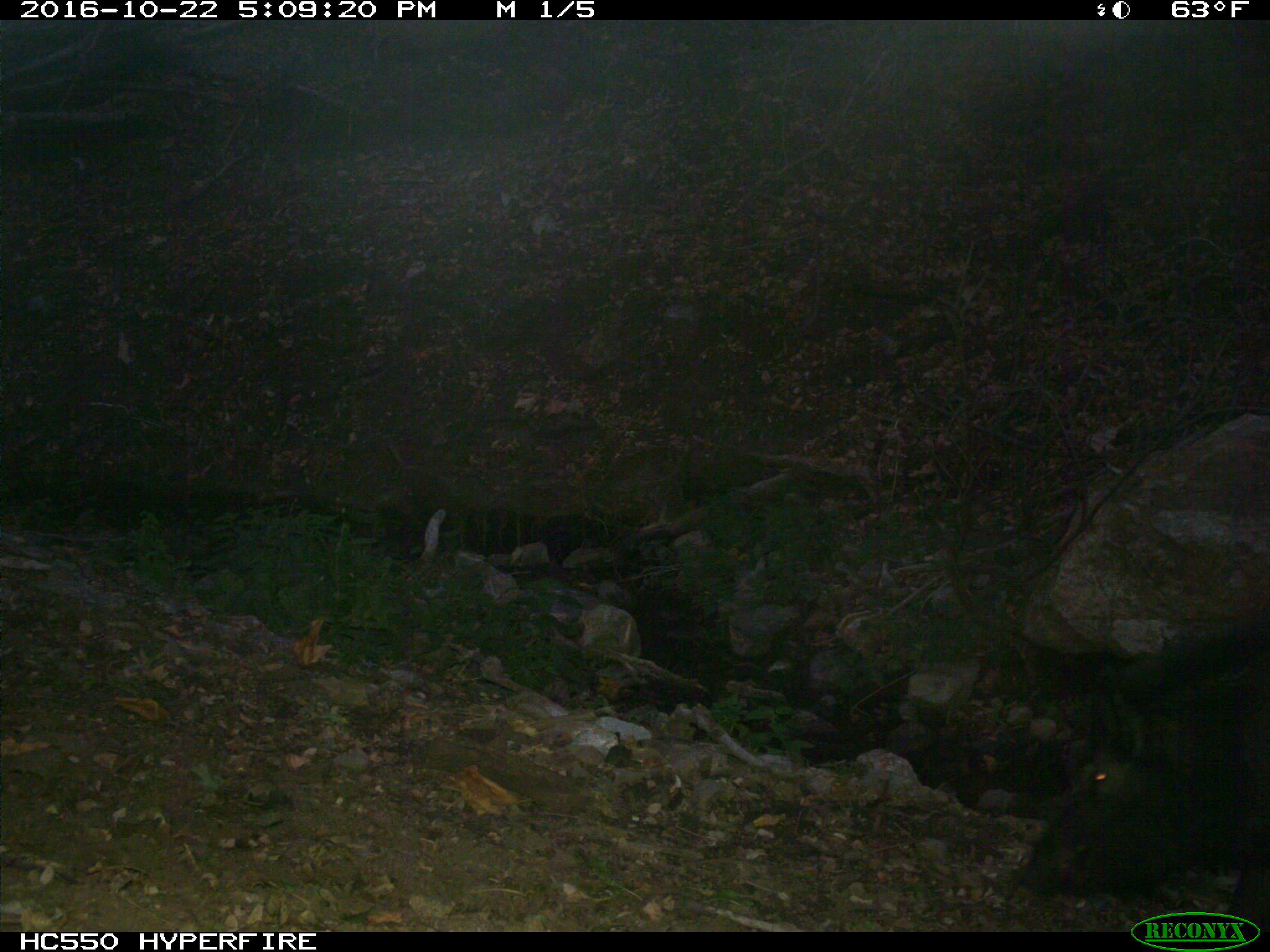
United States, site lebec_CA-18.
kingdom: Animalia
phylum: Chordata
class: Mammalia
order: Artiodactyla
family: Suidae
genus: Sus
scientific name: Sus scrofa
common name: wild boar